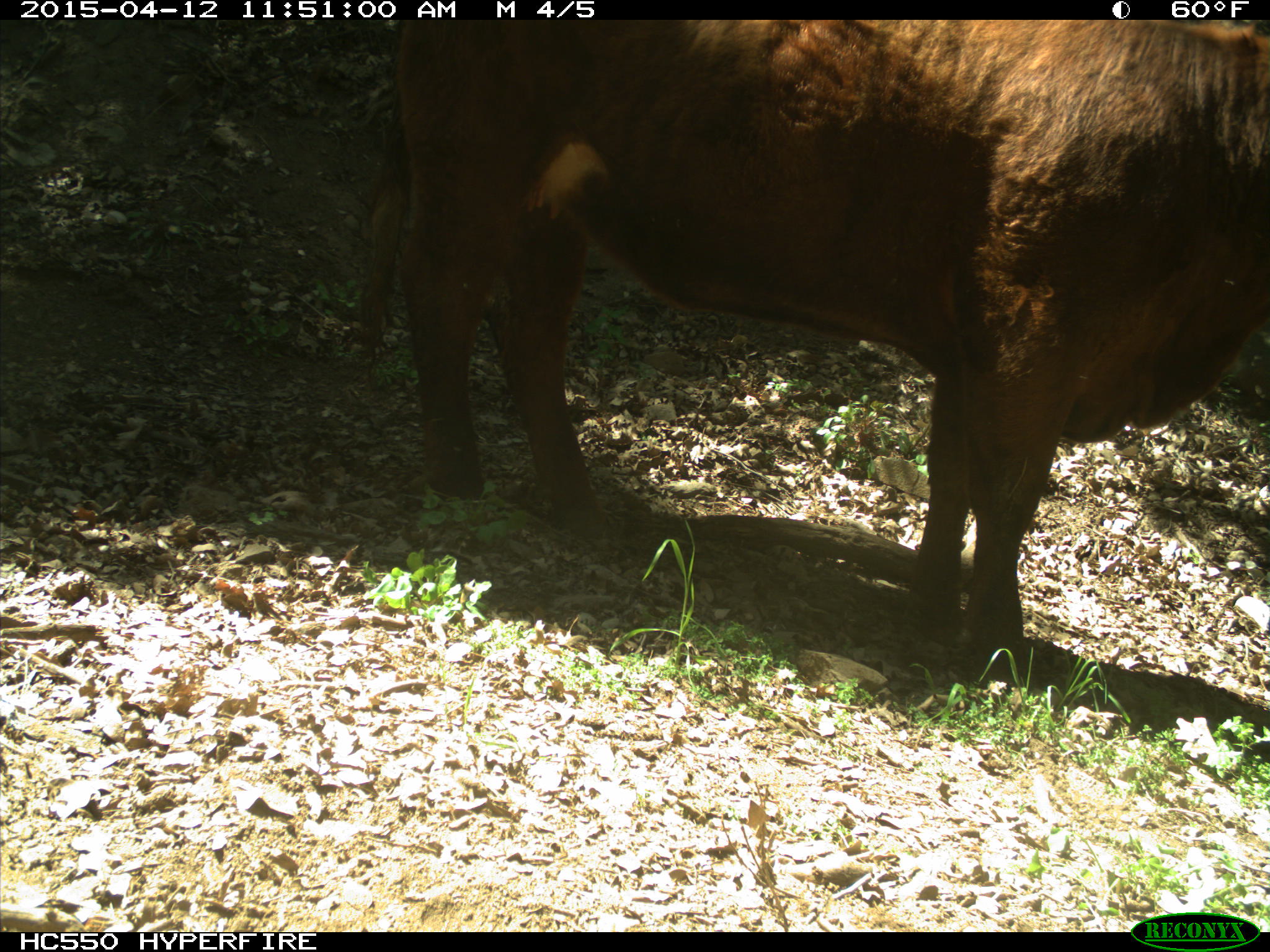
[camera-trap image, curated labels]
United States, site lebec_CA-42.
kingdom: Animalia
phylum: Chordata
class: Mammalia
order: Artiodactyla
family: Bovidae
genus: Bos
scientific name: Bos taurus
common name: domestic cow